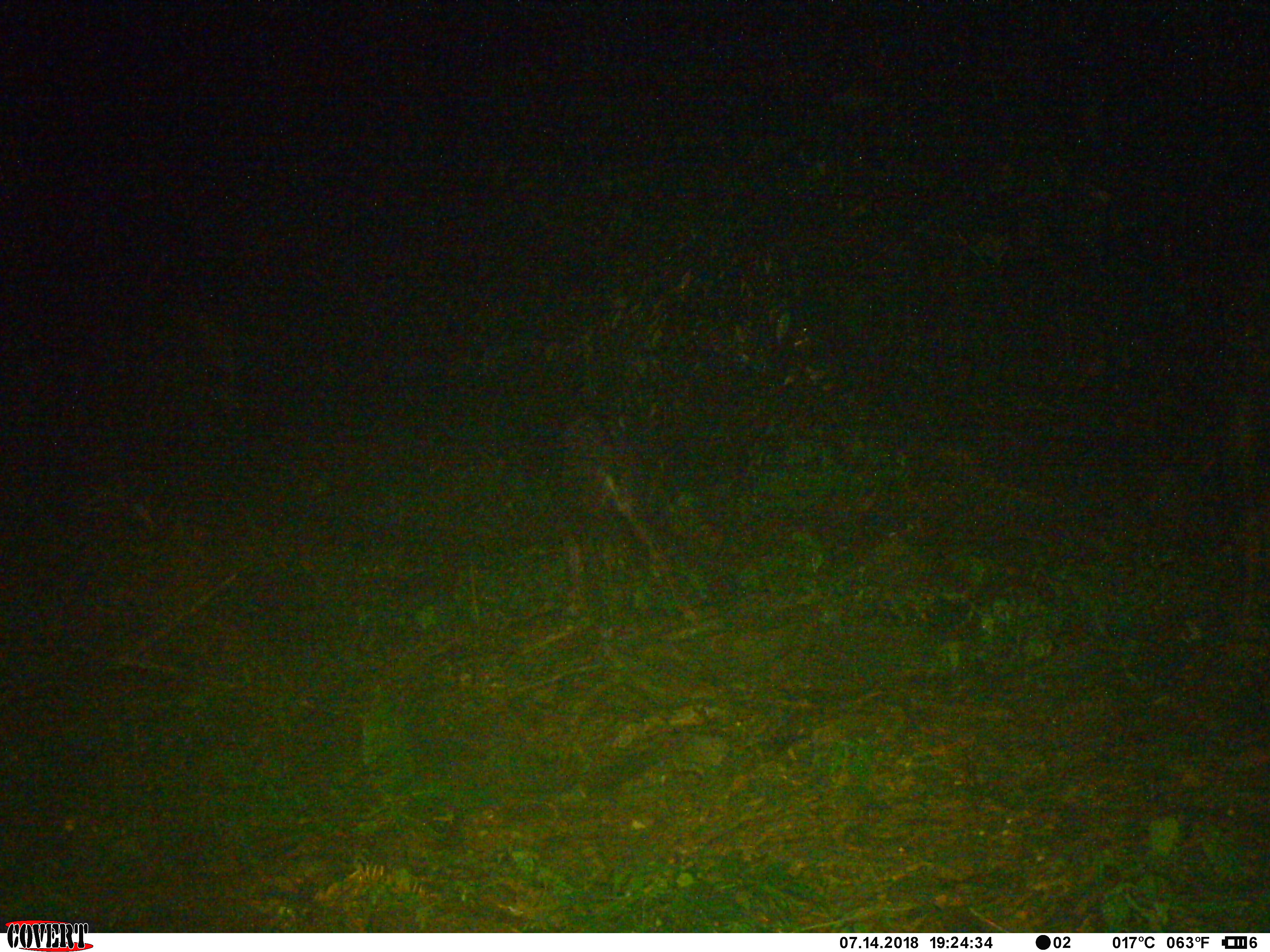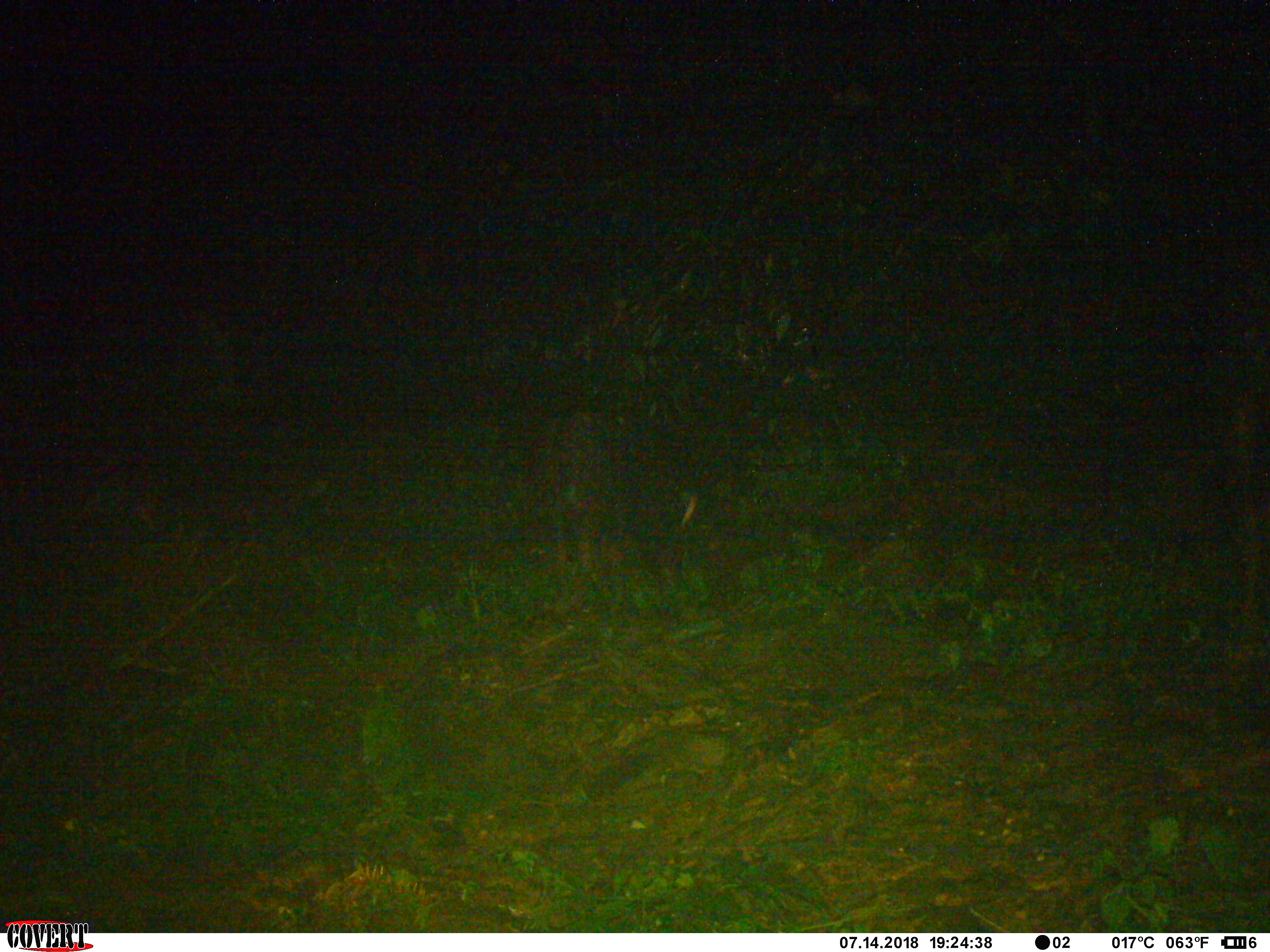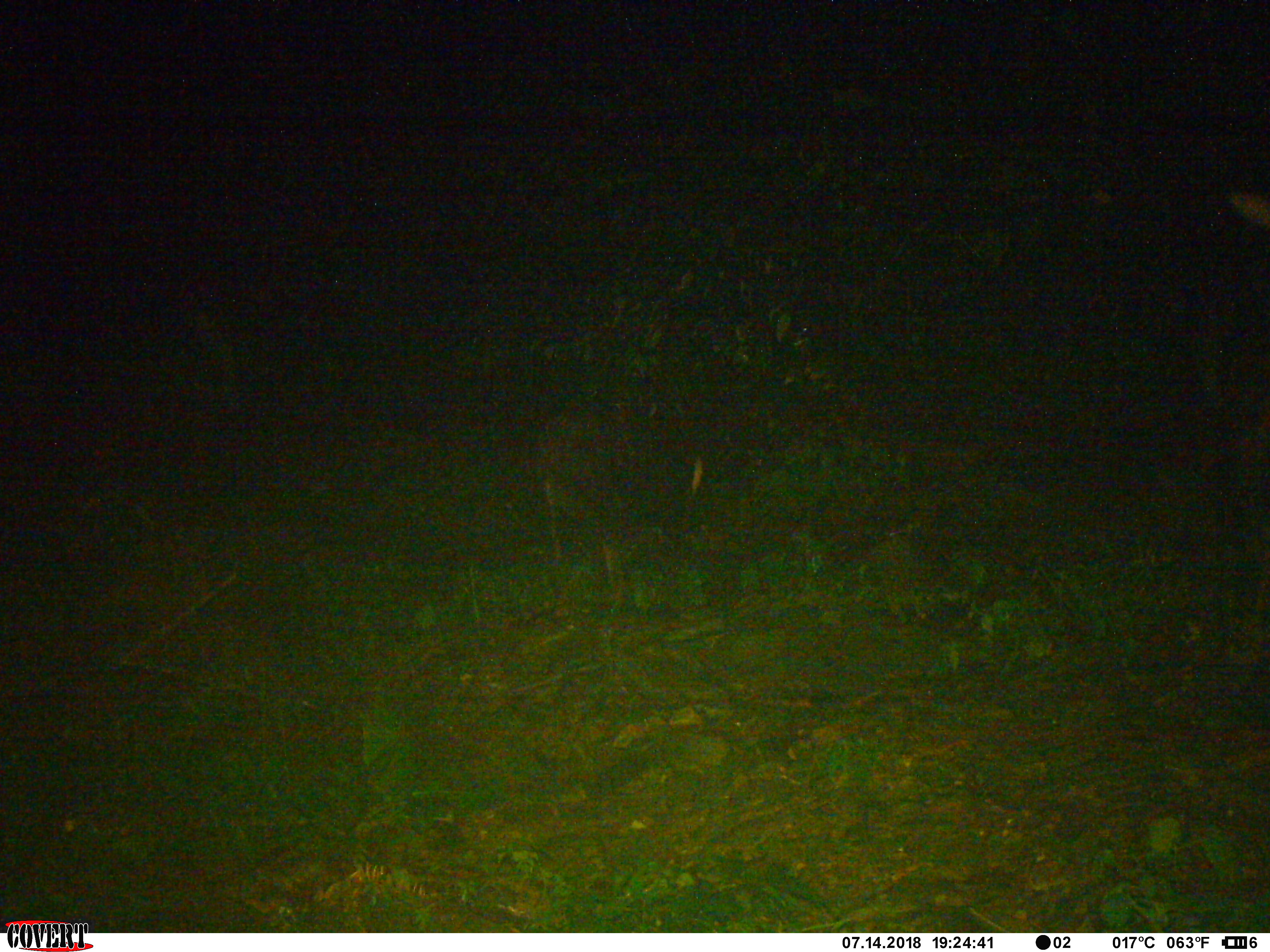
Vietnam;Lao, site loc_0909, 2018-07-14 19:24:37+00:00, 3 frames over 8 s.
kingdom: Animalia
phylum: Chordata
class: Mammalia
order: Artiodactyla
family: Bovidae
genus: Capricornis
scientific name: Capricornis sumatraensis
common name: chinese serow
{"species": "chinese serow (Capricornis sumatraensis)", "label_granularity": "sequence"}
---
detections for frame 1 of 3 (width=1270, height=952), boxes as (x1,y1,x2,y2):
chinese serow: (556,404,703,627)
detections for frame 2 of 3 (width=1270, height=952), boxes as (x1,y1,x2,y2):
chinese serow: (525,409,698,574)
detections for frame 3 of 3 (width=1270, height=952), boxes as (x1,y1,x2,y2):
chinese serow: (531,399,703,597)